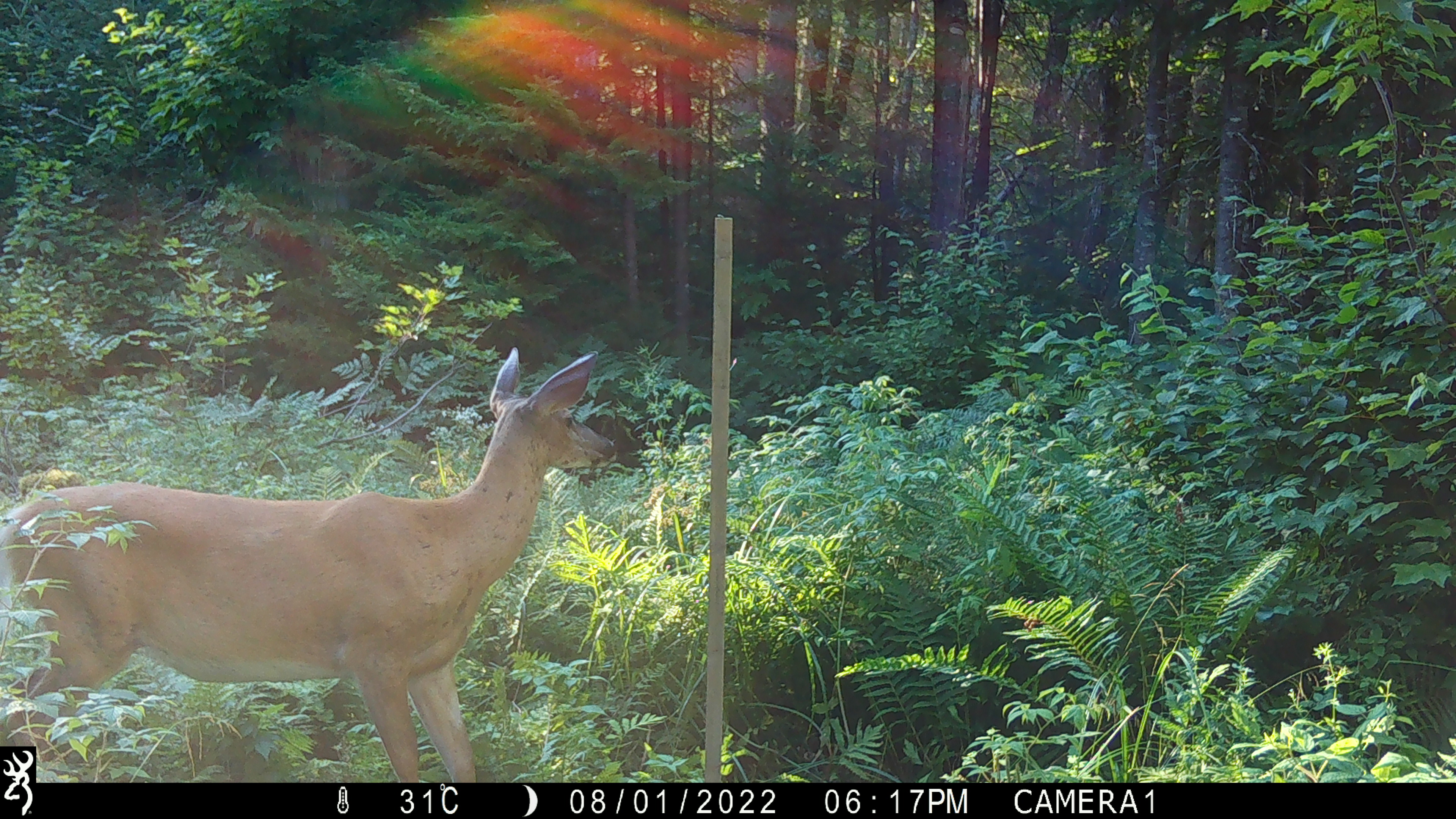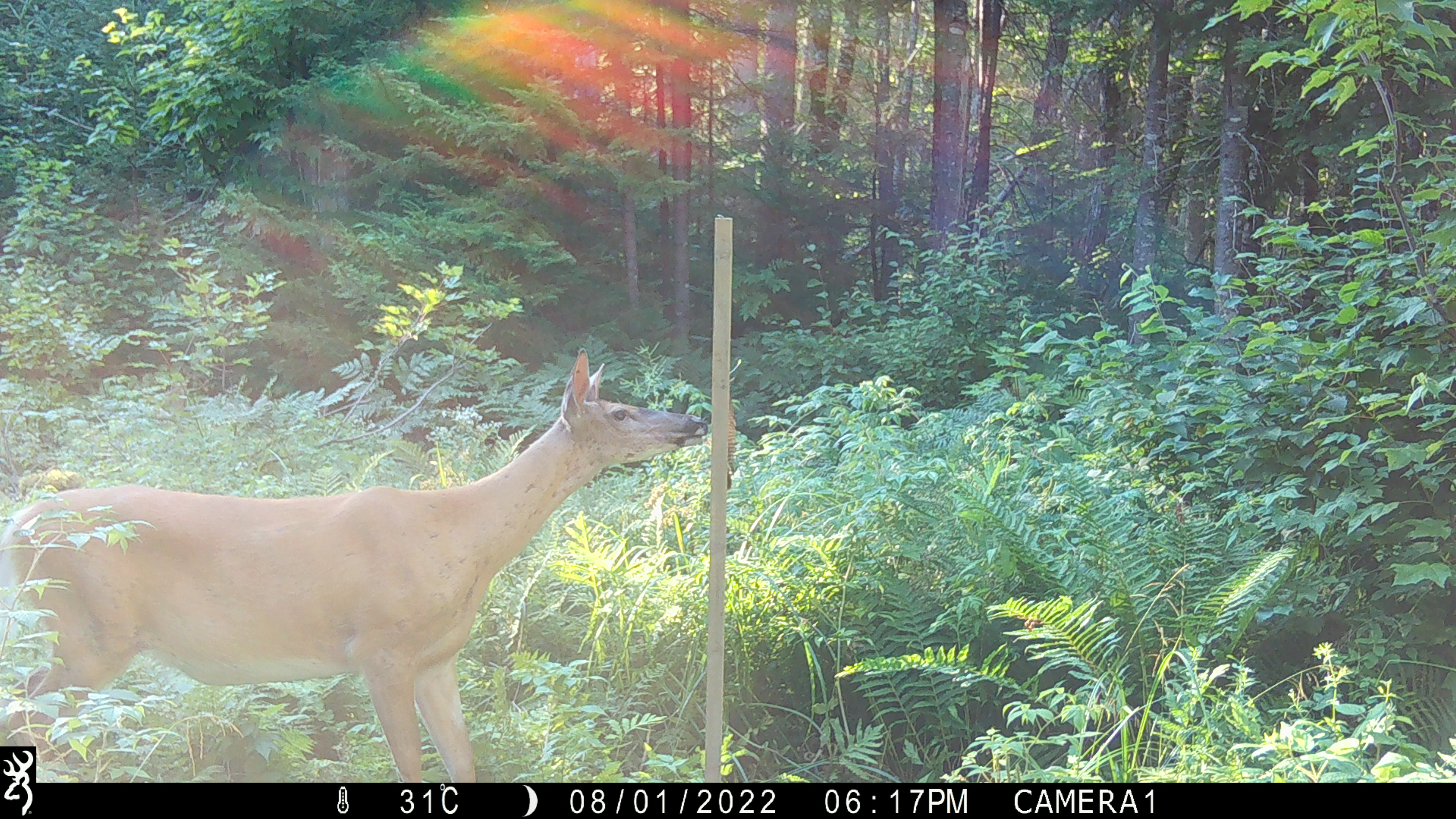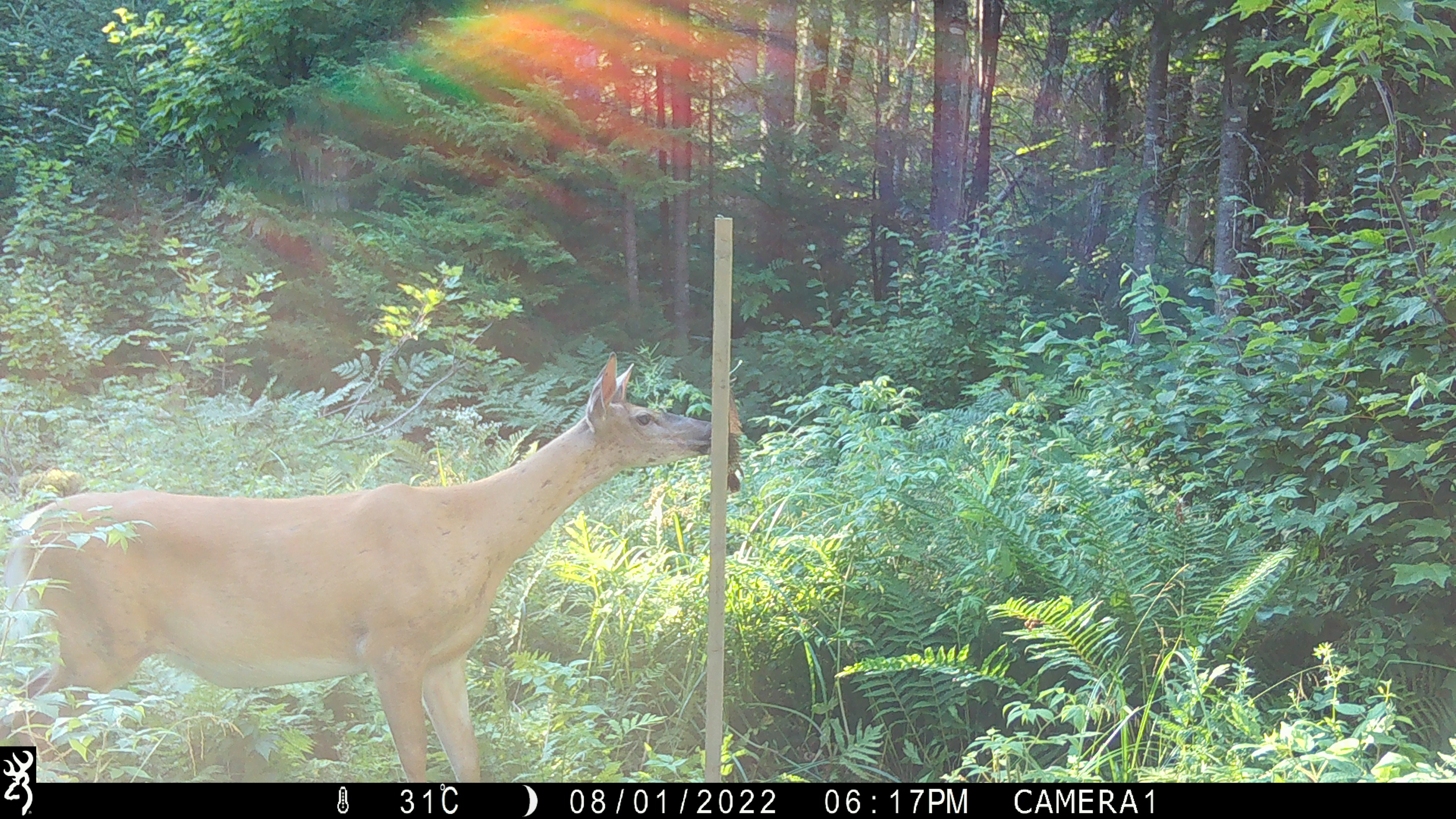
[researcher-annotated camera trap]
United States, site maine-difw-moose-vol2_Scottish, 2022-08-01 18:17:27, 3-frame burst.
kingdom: Animalia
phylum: Chordata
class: Mammalia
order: Artiodactyla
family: Cervidae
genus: Odocoileus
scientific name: Odocoileus virginianus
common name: white-tailed deer